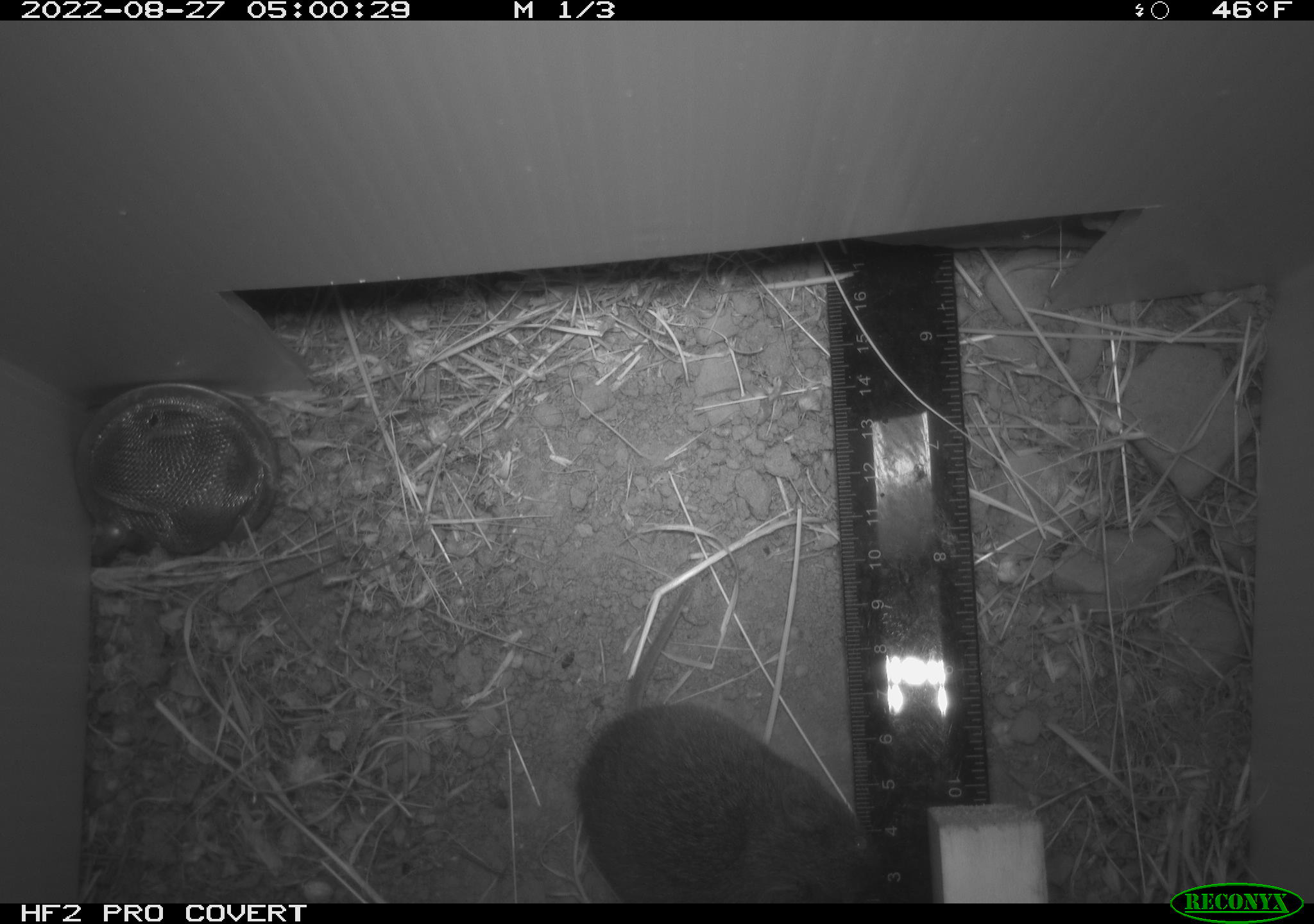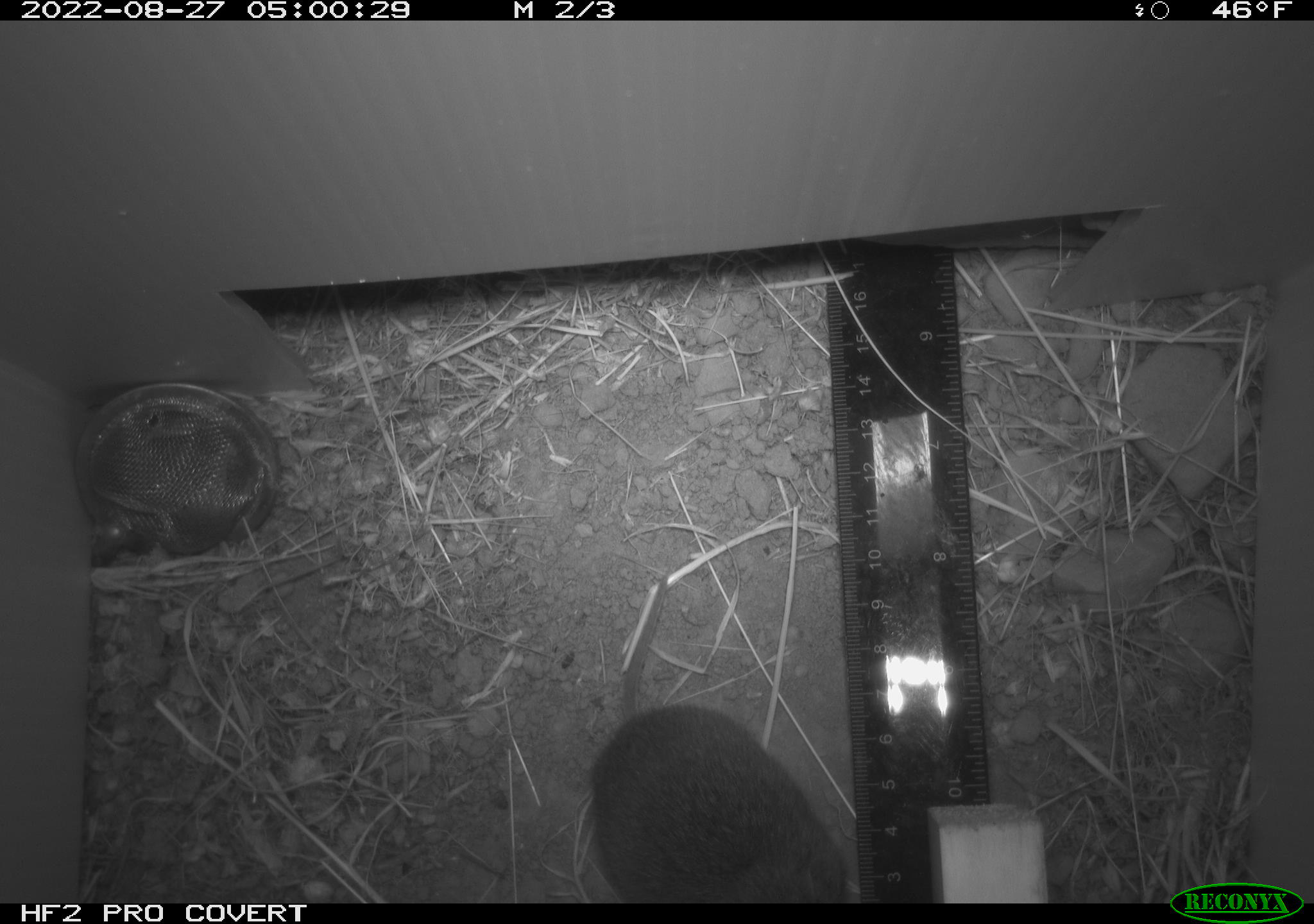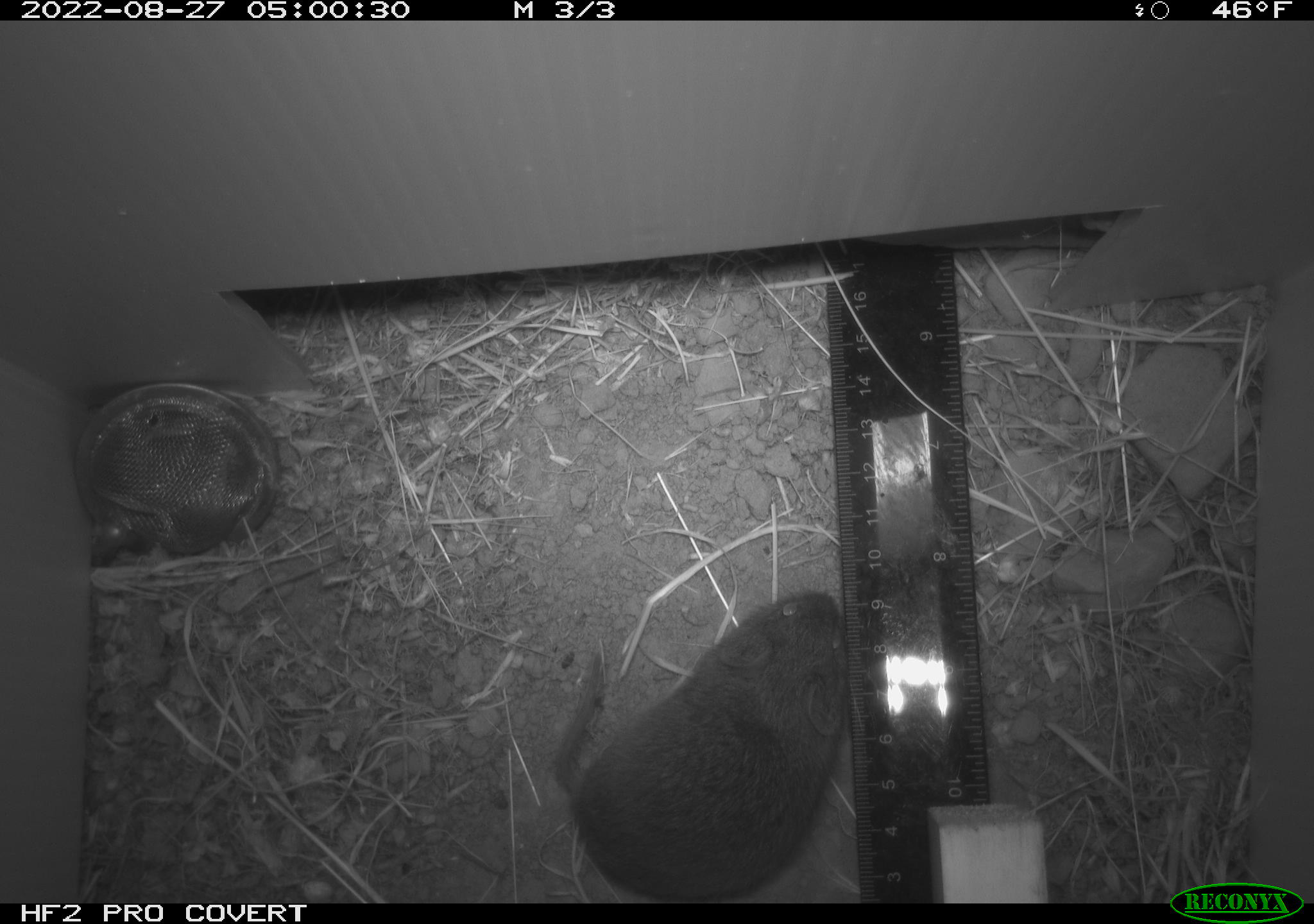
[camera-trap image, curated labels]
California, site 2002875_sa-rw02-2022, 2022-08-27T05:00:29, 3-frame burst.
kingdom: Animalia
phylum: Chordata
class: Mammalia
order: Rodentia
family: Cricetidae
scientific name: Arvicolinae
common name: voles, lemmings, and muskrats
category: arvicolinae subfamily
Arvicolinae subfamily (voles, lemmings, and muskrats) (Arvicolinae).